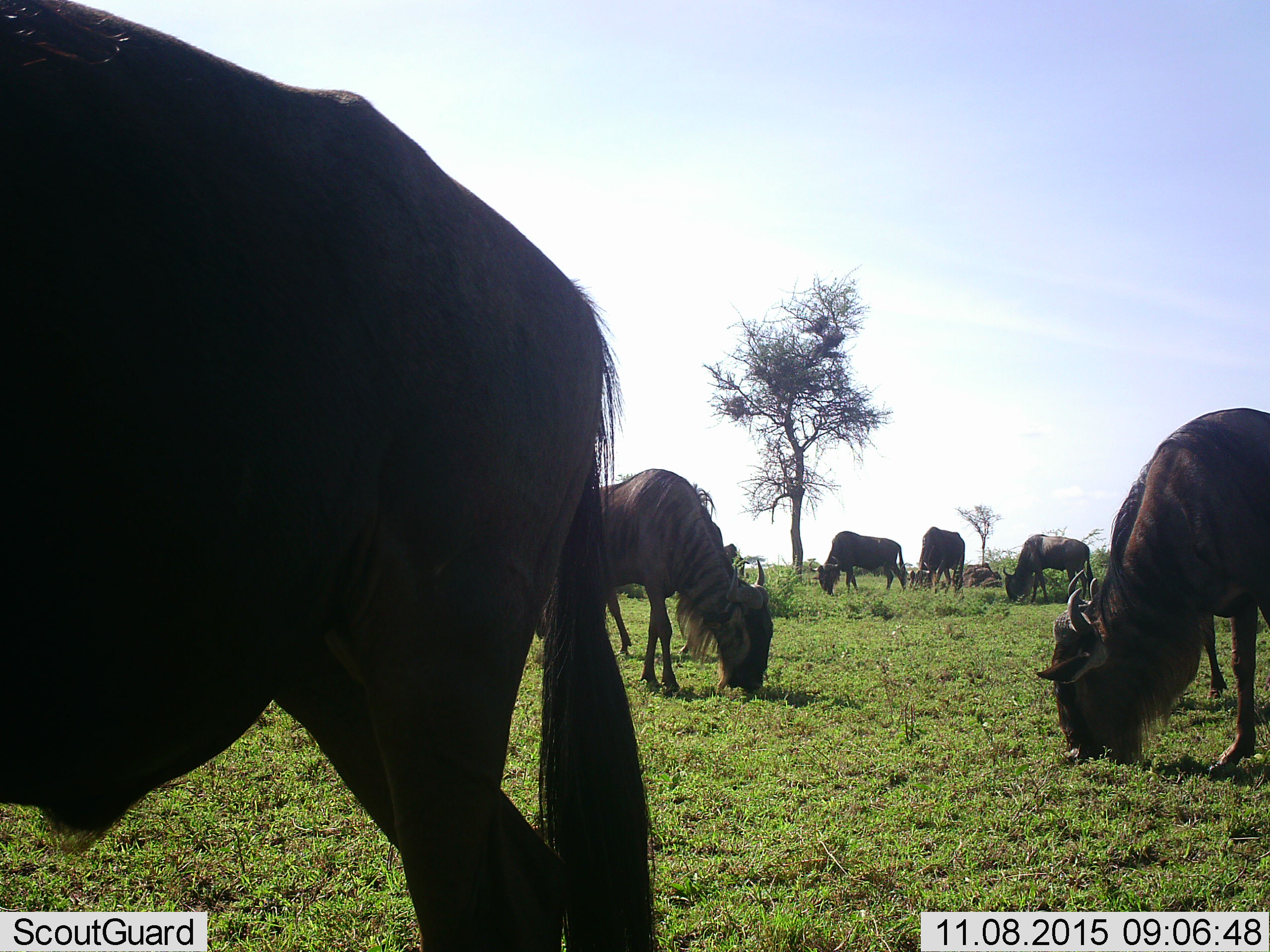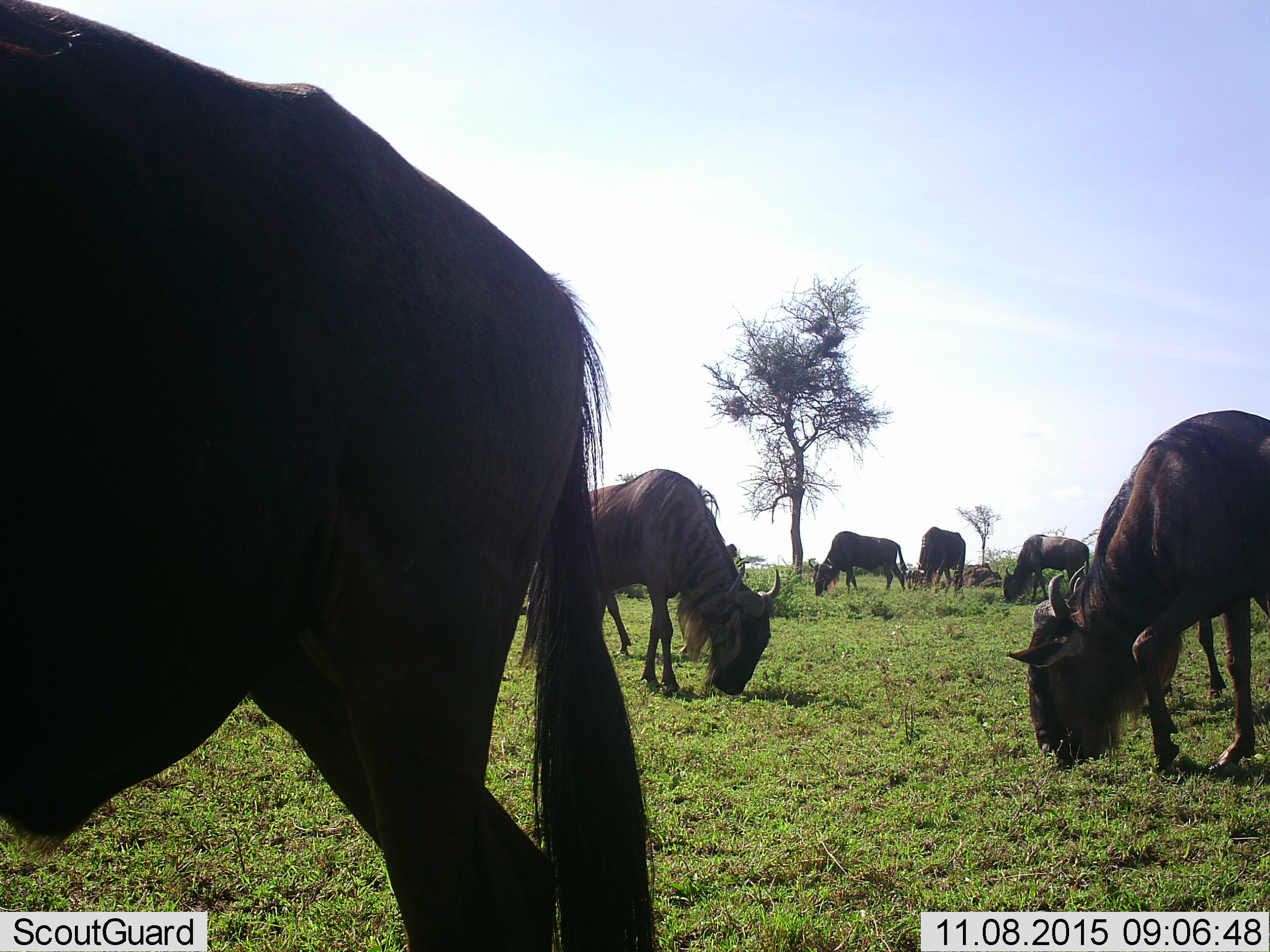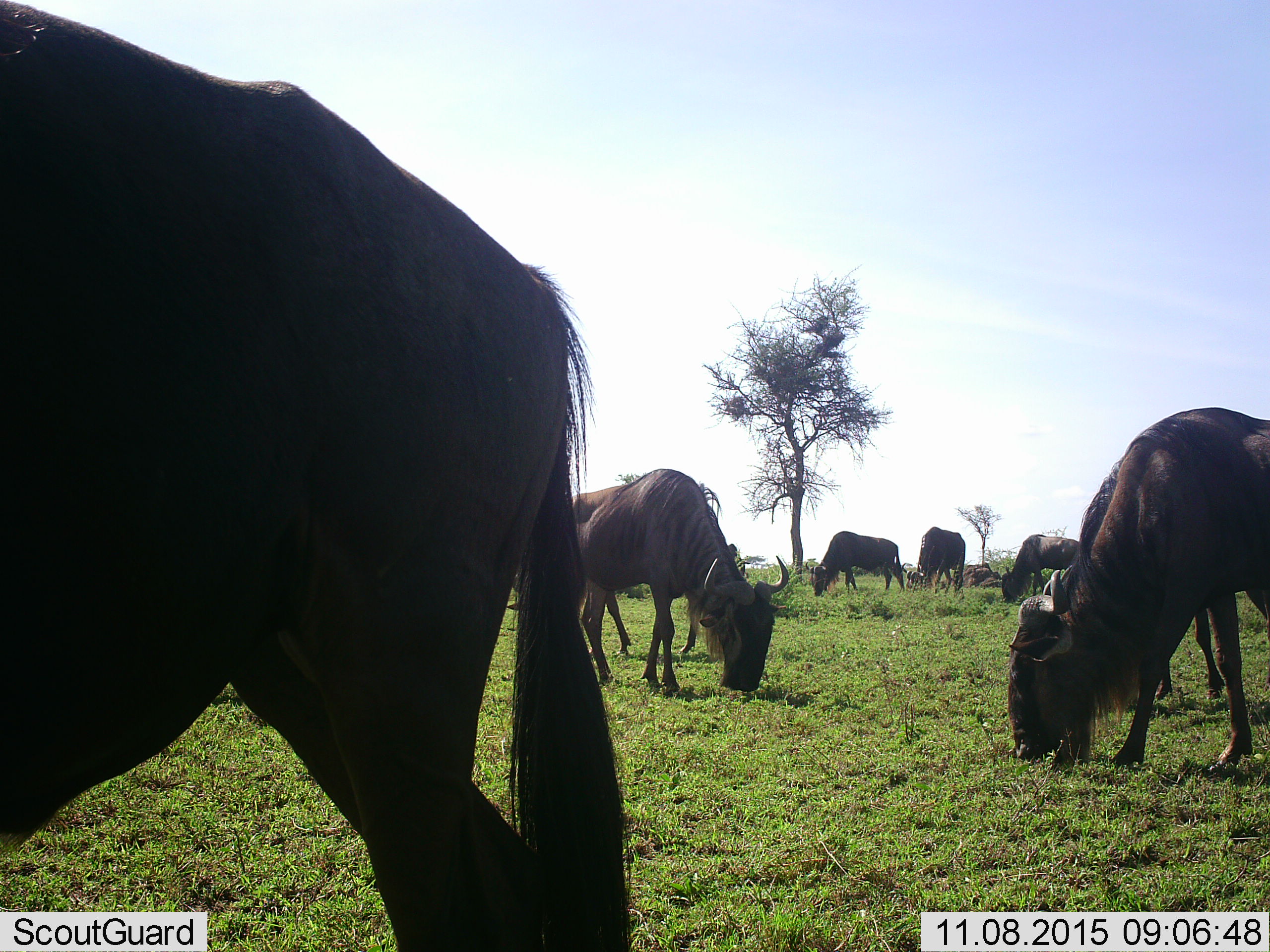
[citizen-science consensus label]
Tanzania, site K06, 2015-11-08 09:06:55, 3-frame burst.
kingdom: Animalia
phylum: Chordata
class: Mammalia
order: Artiodactyla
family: Bovidae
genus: Connochaetes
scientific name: Connochaetes taurinus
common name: blue wildebeest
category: wildebeest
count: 8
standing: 25%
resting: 12%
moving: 12%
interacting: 0%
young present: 12%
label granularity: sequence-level